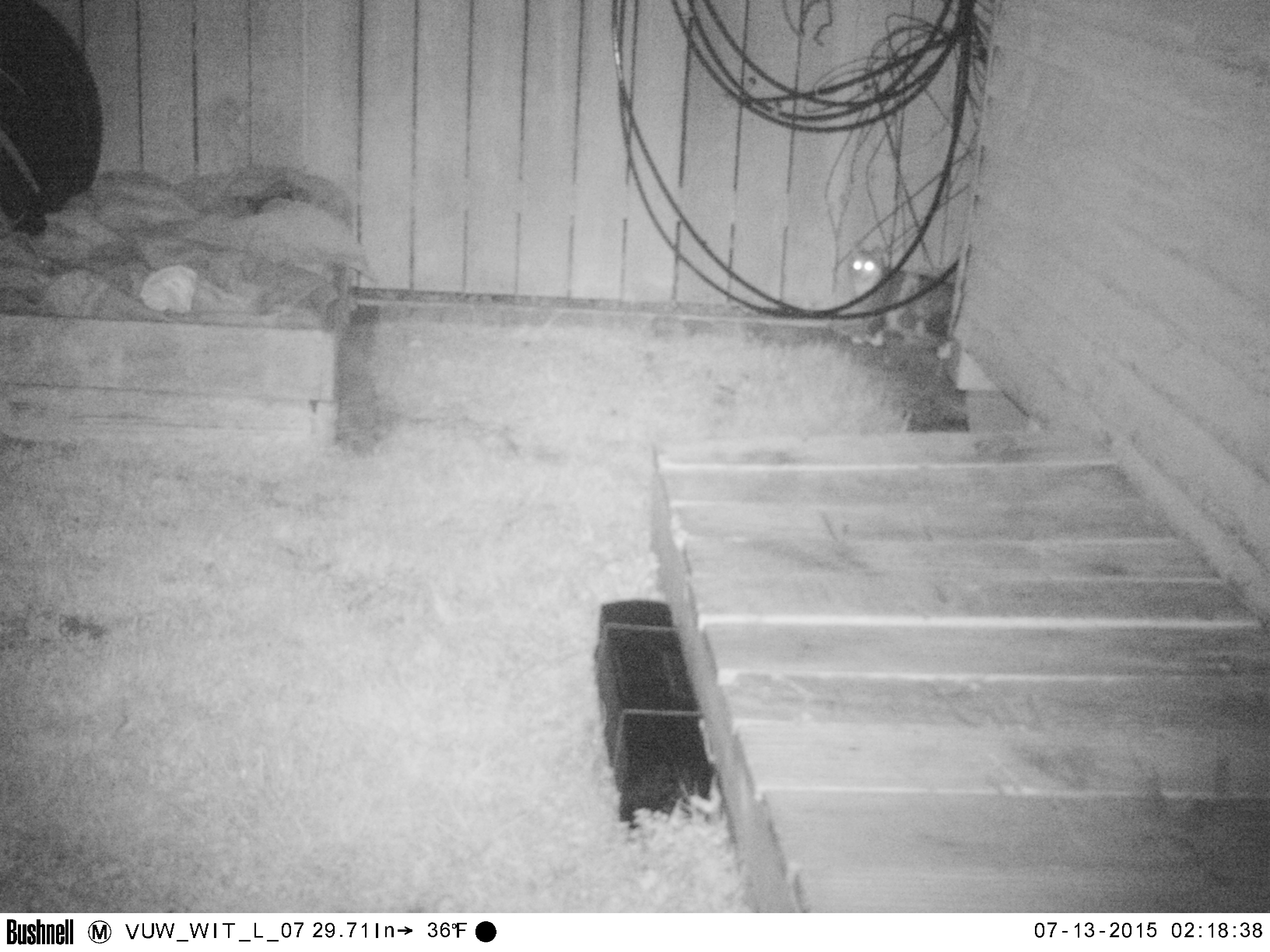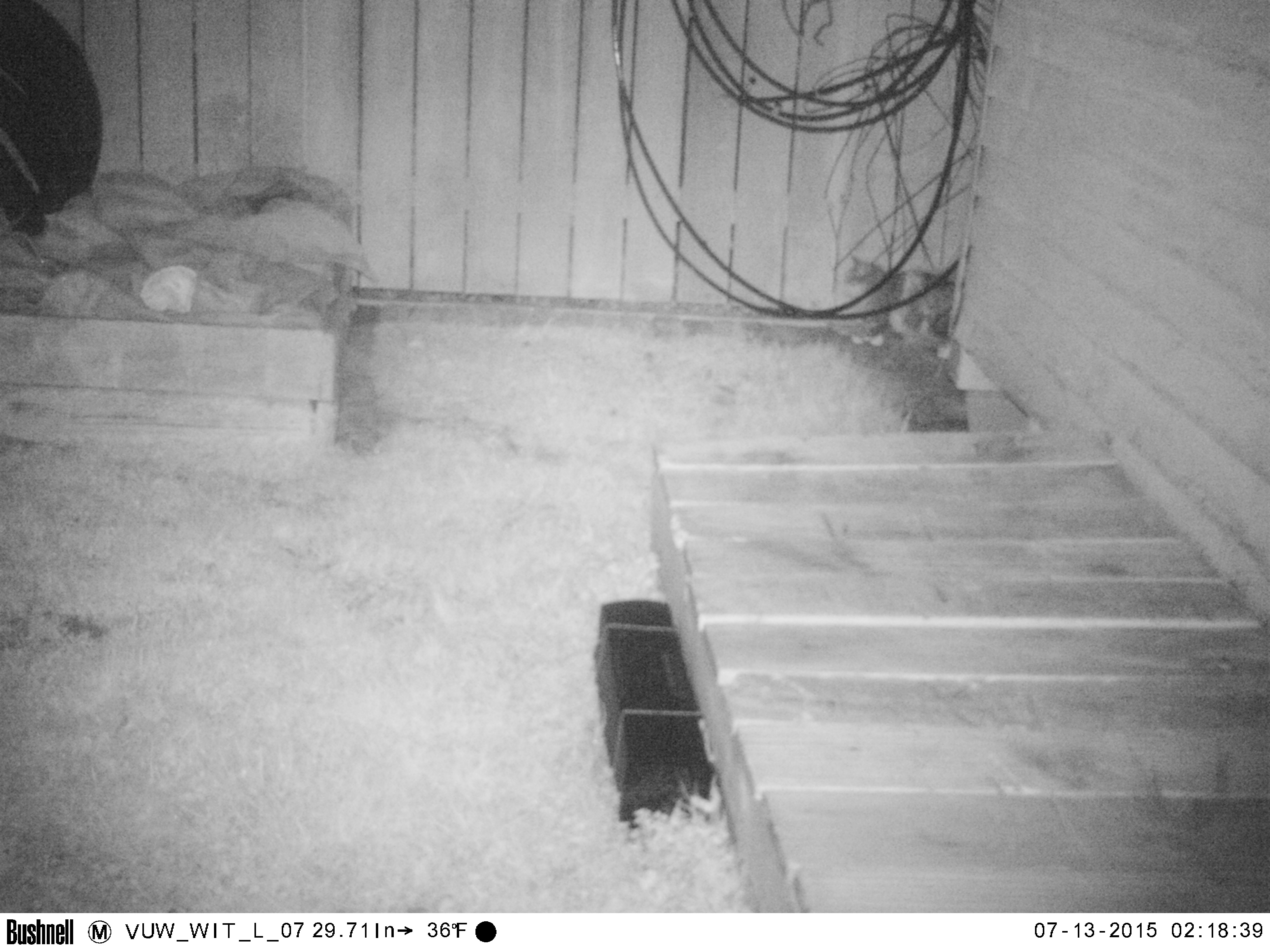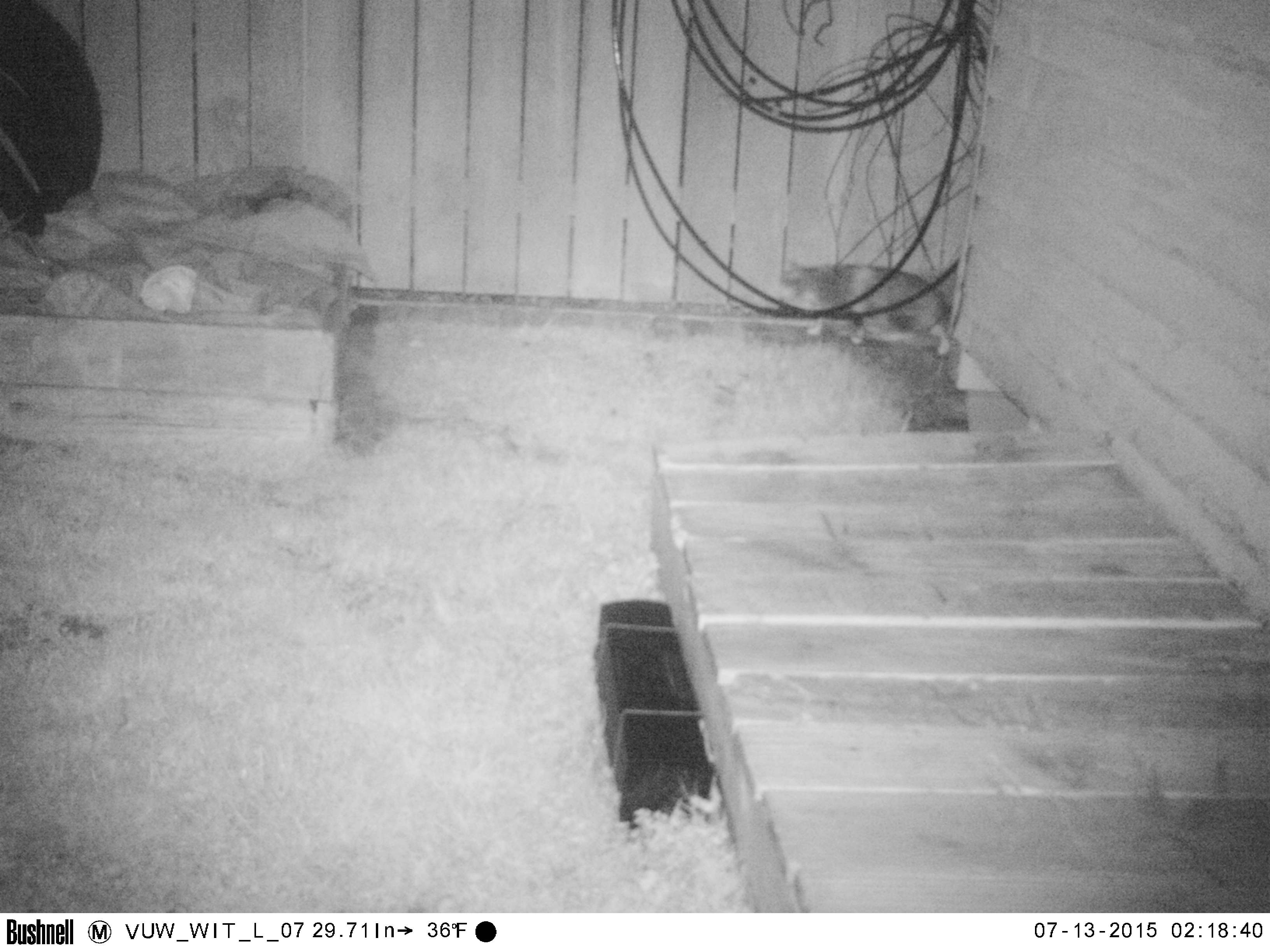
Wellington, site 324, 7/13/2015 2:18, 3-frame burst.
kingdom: Animalia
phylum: Chordata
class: Mammalia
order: Carnivora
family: Felidae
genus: Felis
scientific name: Felis catus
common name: cat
Cat (Felis catus).